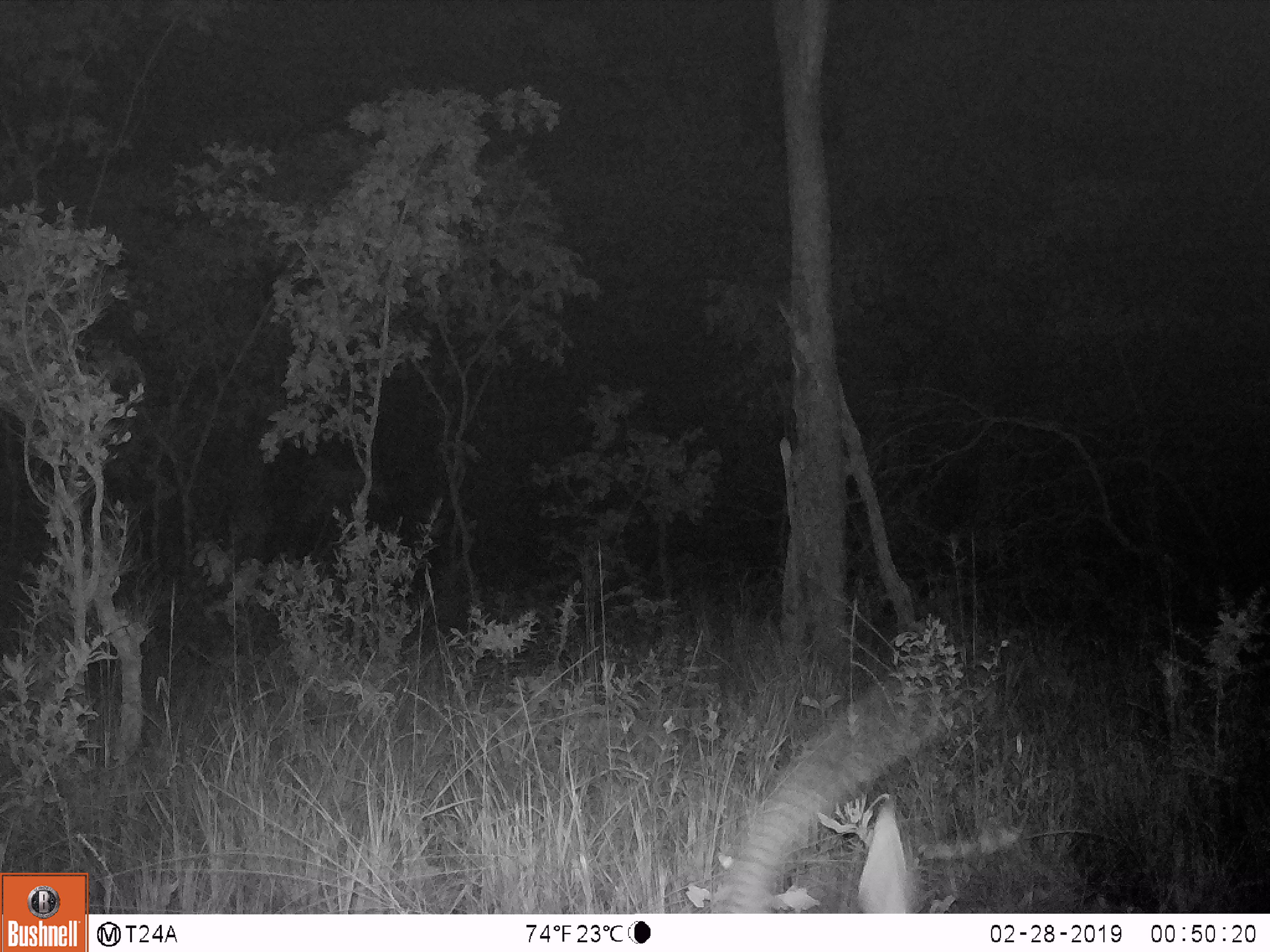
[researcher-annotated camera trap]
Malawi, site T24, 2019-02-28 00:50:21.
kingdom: Animalia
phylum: Chordata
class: Mammalia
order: Artiodactyla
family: Bovidae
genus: Hippotragus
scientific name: Hippotragus niger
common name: sable antelope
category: sable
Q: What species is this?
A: Sable (sable antelope) (Hippotragus niger).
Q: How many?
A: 1.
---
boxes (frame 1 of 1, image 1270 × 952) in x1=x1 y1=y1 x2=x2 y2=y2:
sable: x1=686 y1=659 x2=1057 y2=911